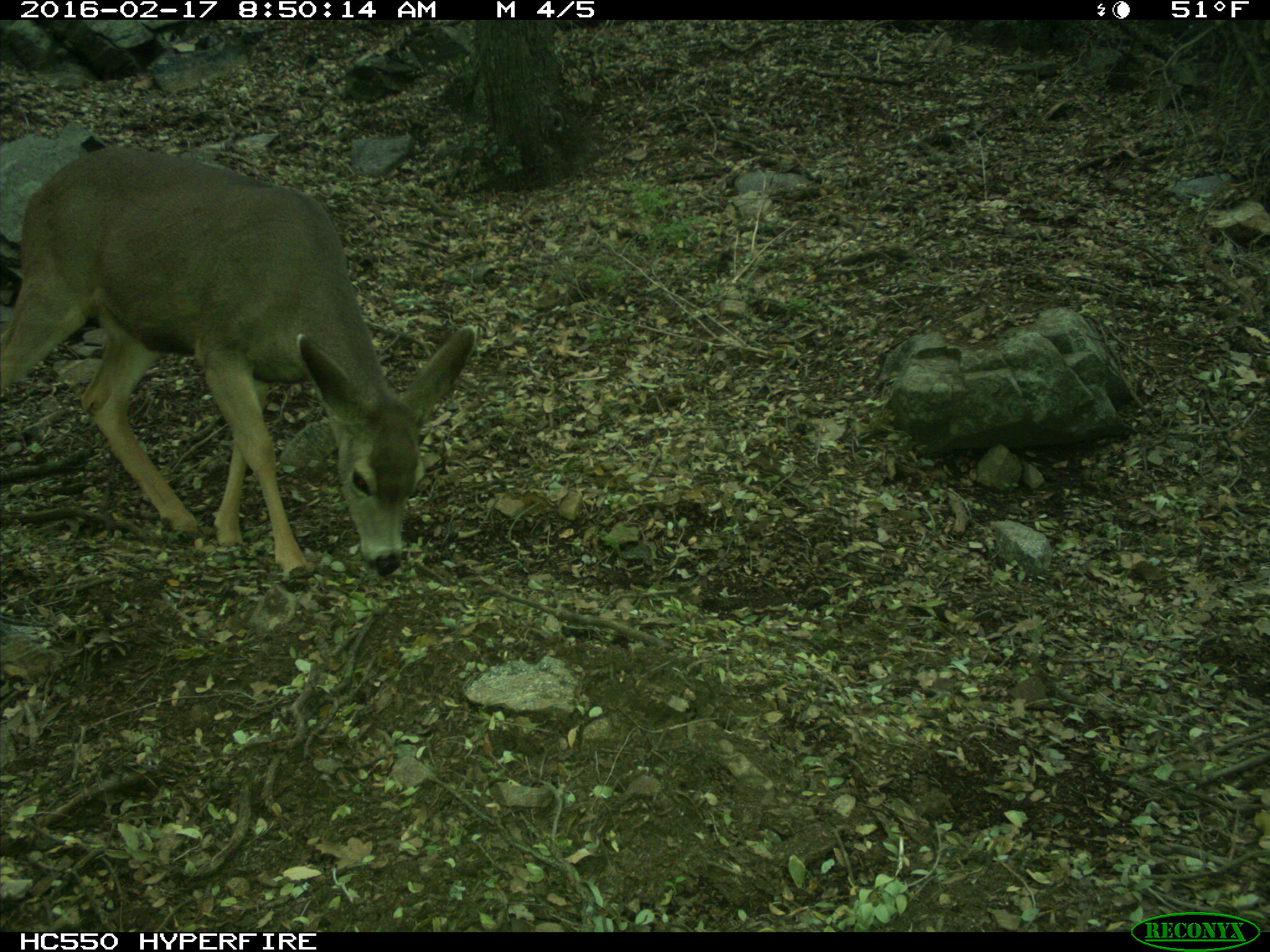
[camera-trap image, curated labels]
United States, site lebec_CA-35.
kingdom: Animalia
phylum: Chordata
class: Mammalia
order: Artiodactyla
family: Cervidae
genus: Odocoileus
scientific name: Odocoileus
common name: deer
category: unidentified deer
Unidentified deer (deer) (Odocoileus).